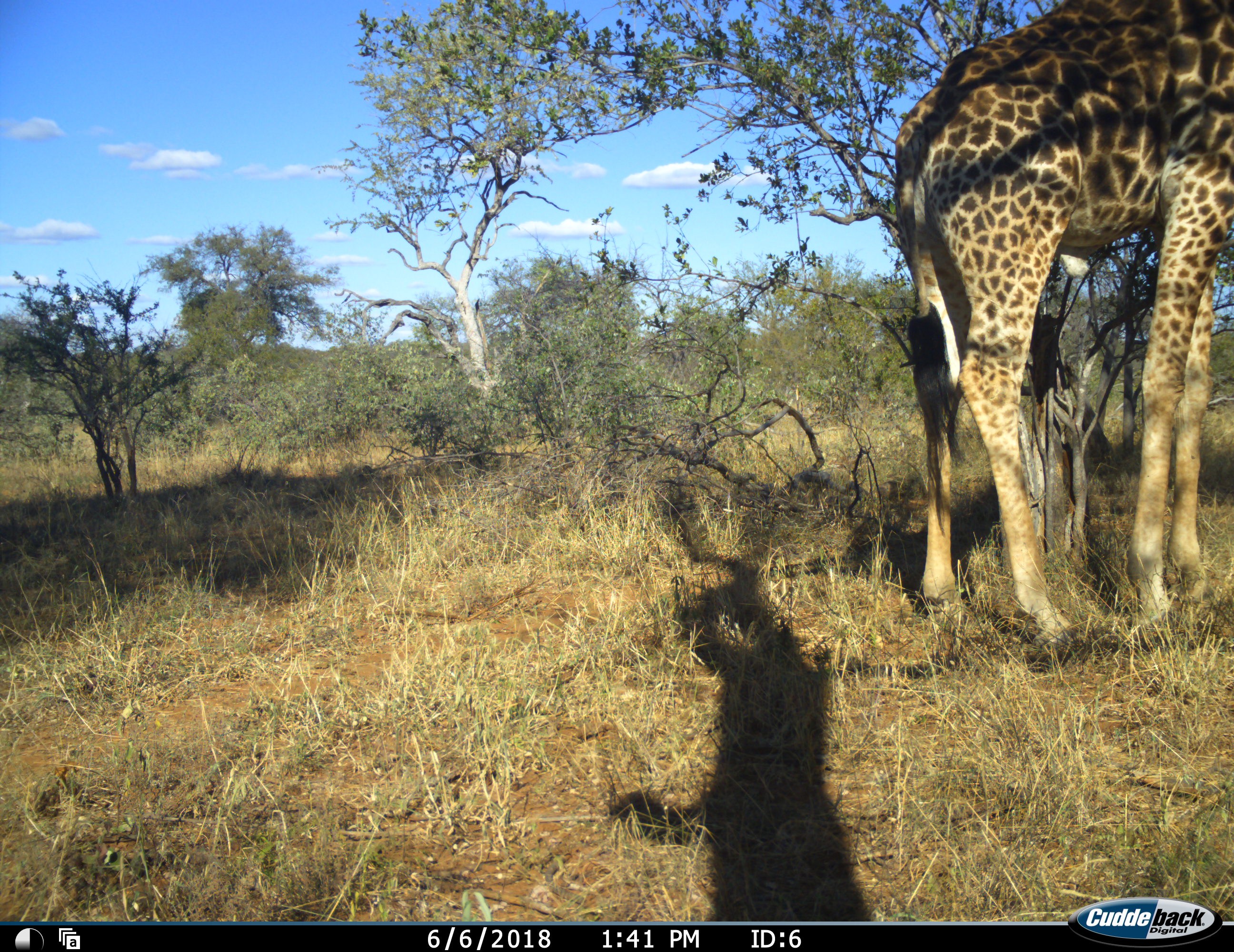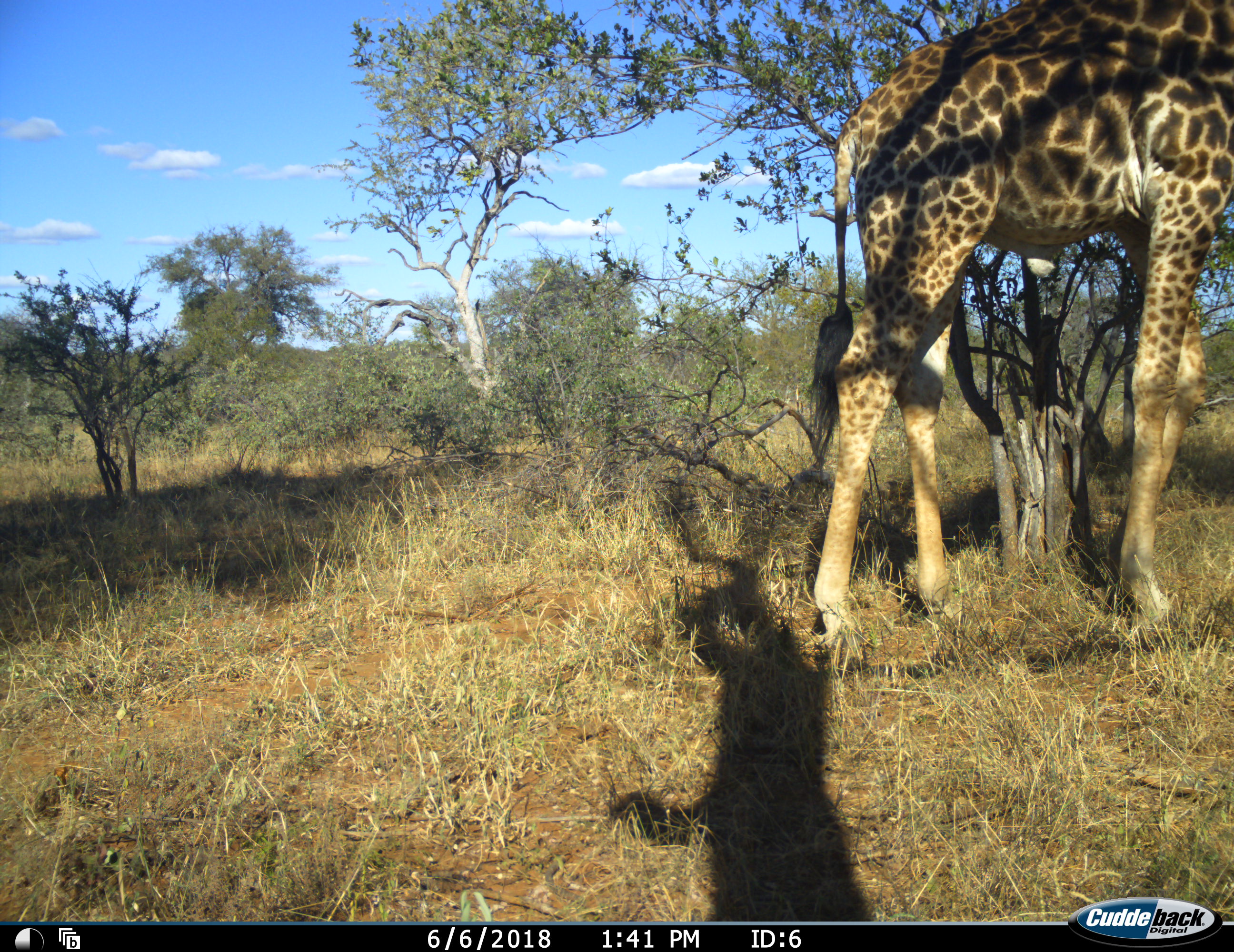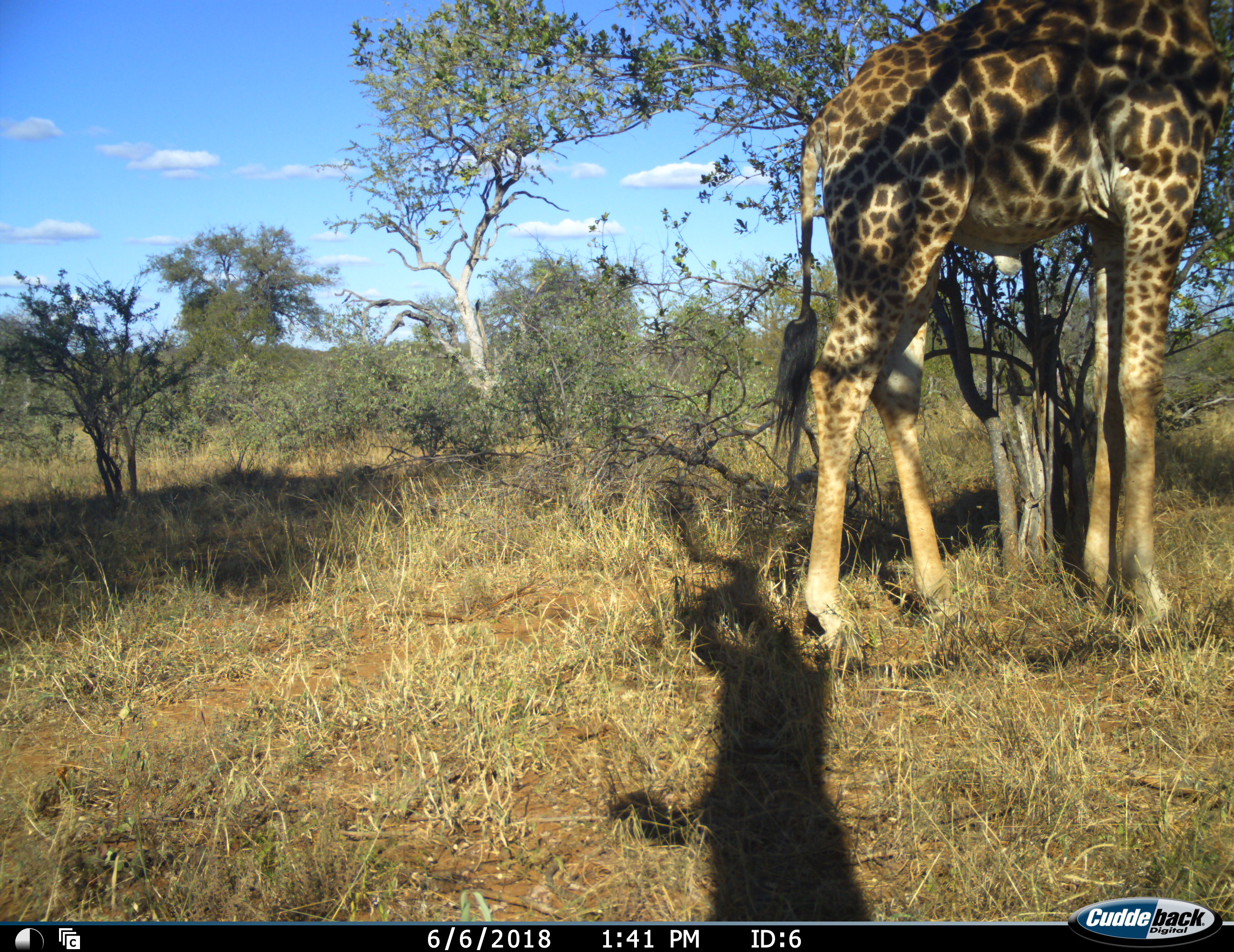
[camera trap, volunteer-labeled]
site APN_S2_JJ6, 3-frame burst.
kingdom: Animalia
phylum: Chordata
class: Mammalia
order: Artiodactyla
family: Giraffidae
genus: Giraffa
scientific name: Giraffa camelopardalis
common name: giraffe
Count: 1.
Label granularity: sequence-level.